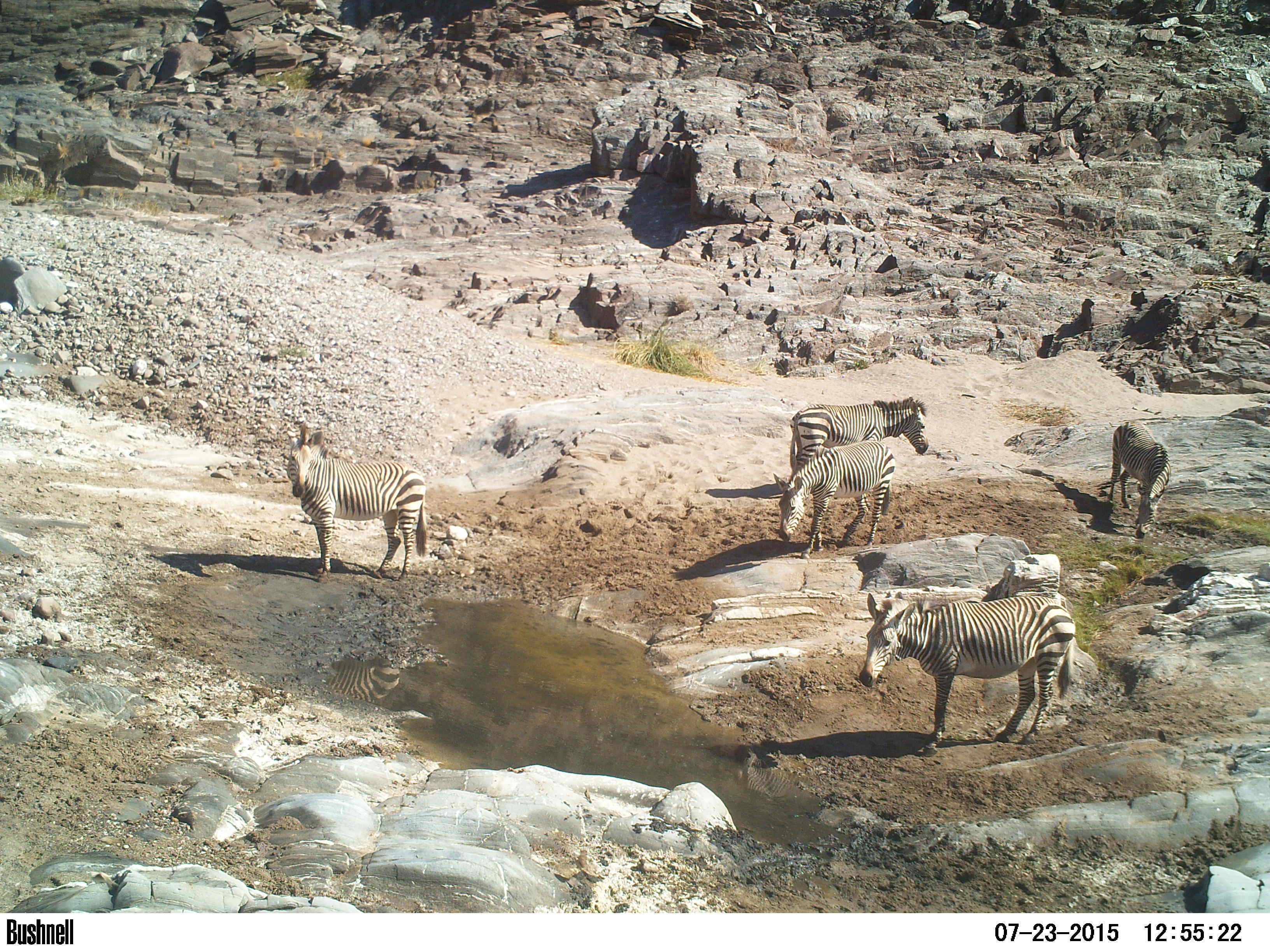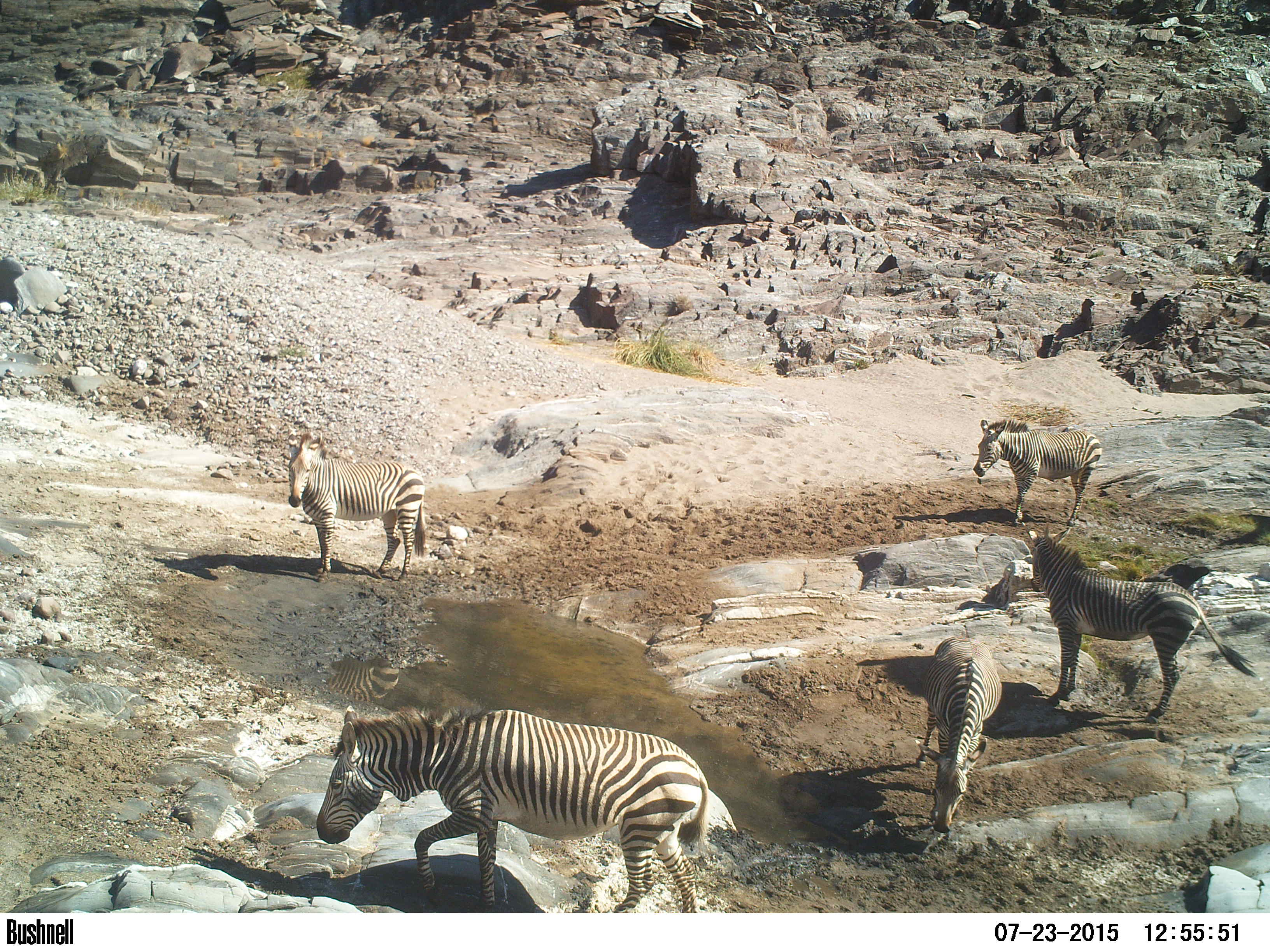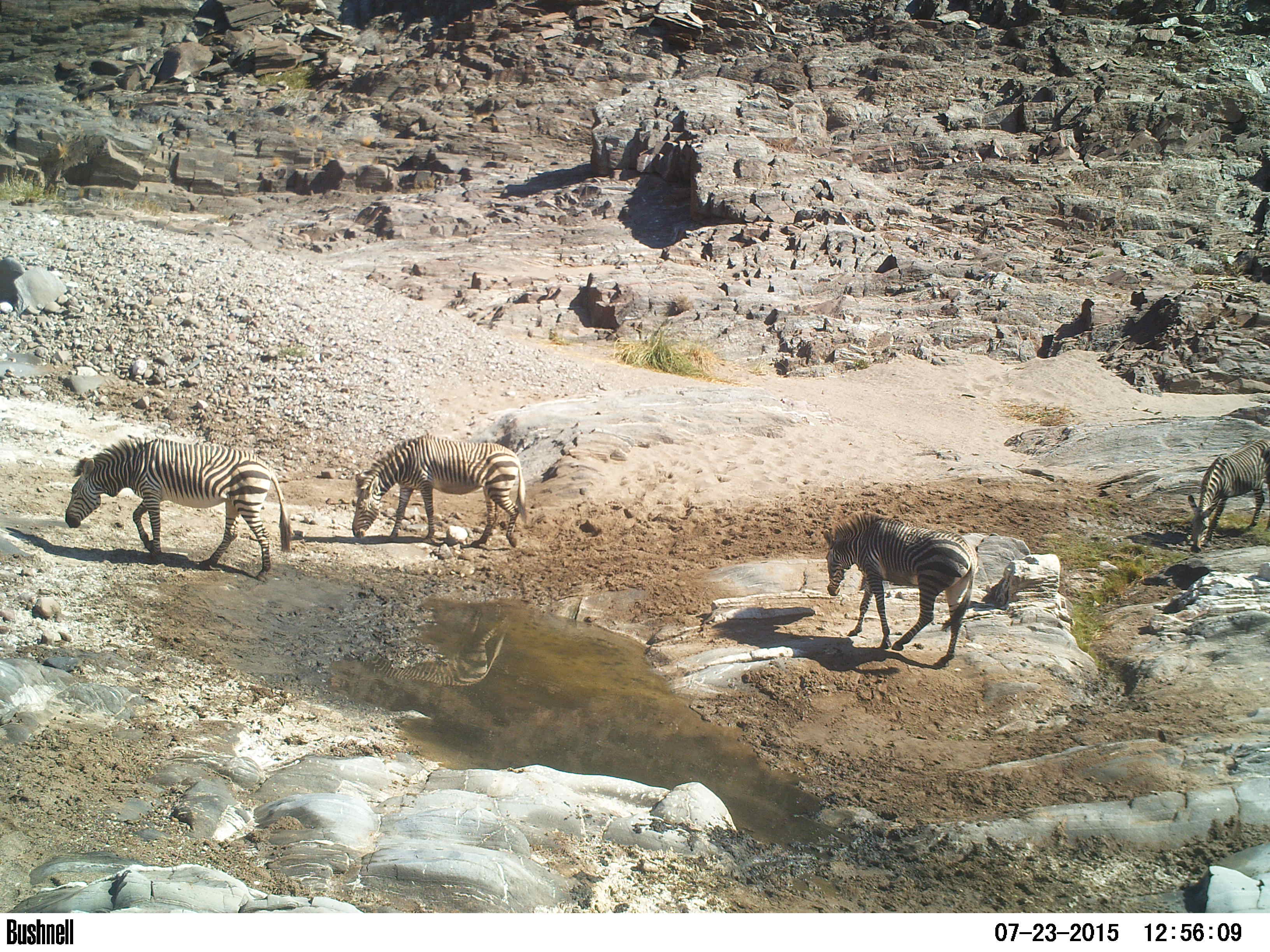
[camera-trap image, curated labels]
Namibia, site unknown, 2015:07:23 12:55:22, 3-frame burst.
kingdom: Animalia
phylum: Chordata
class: Mammalia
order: Perissodactyla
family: Equidae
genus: Equus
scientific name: Equus zebra hartmannae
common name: hartmann's mountain zebra